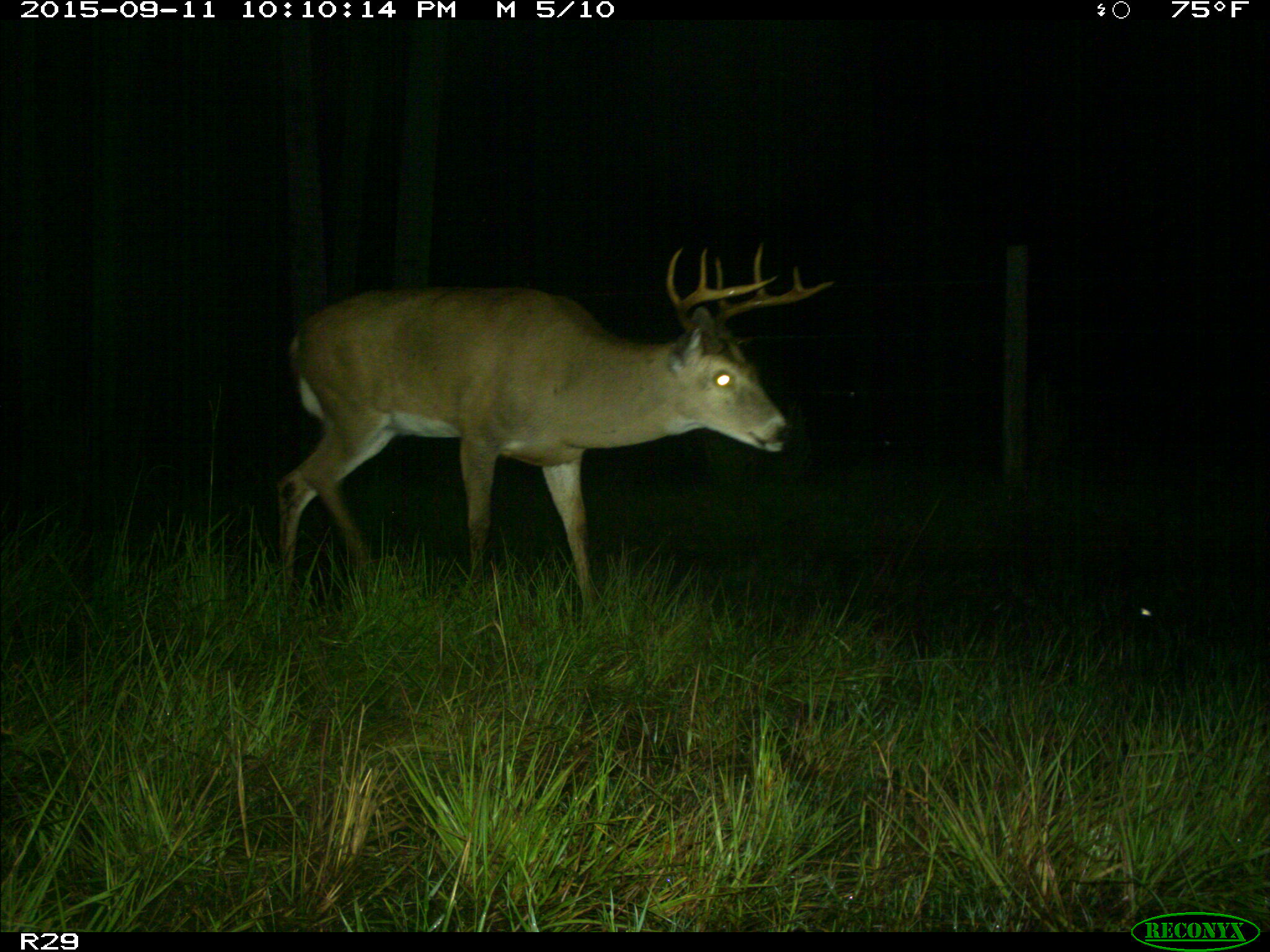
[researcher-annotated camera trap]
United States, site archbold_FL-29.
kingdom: Animalia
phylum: Chordata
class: Mammalia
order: Artiodactyla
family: Cervidae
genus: Odocoileus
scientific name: Odocoileus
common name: deer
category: unidentified deer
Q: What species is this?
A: Unidentified deer (deer) (Odocoileus).